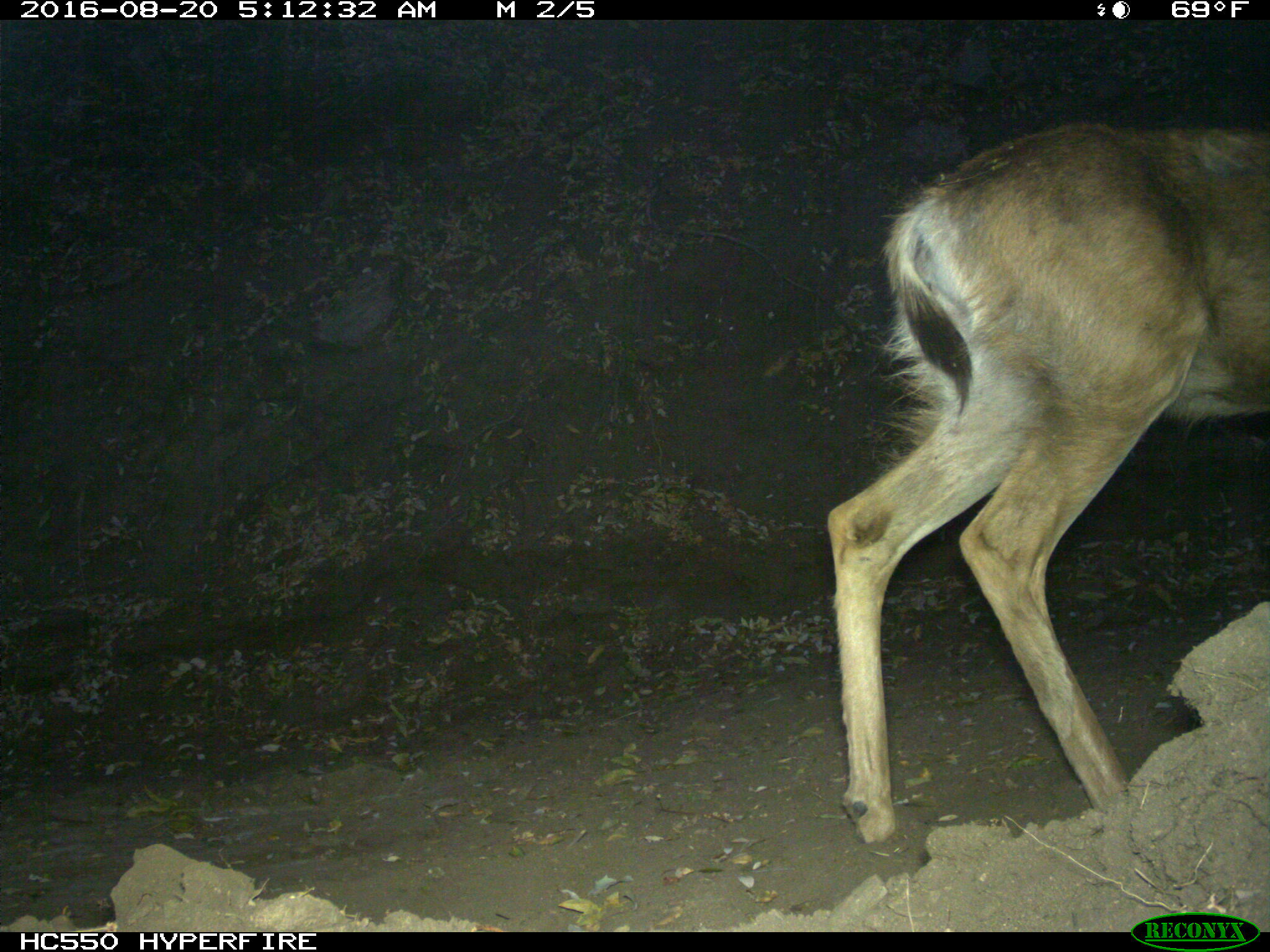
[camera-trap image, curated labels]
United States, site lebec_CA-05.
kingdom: Animalia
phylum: Chordata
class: Mammalia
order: Artiodactyla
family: Cervidae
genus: Odocoileus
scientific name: Odocoileus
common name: deer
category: unidentified deer